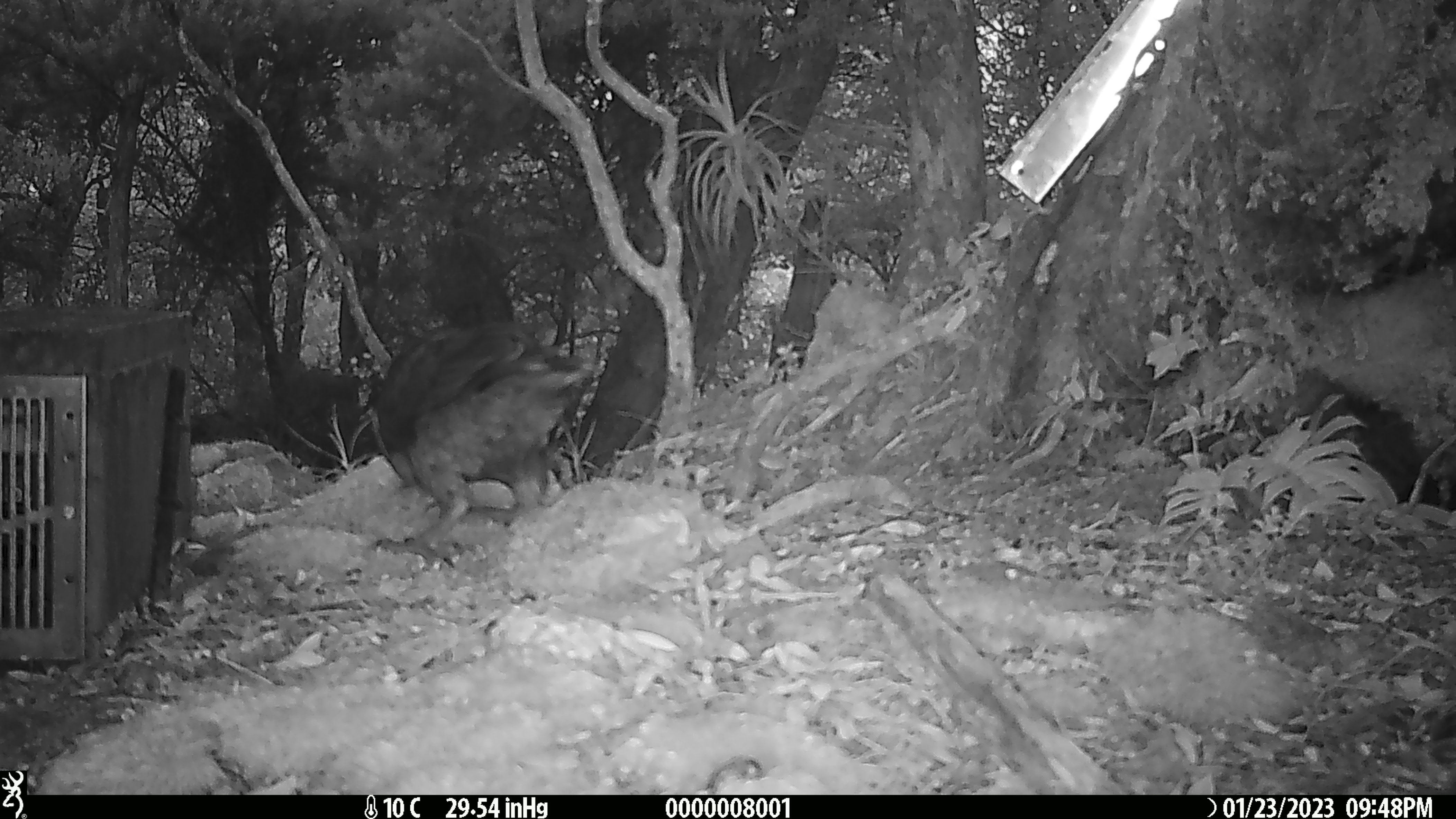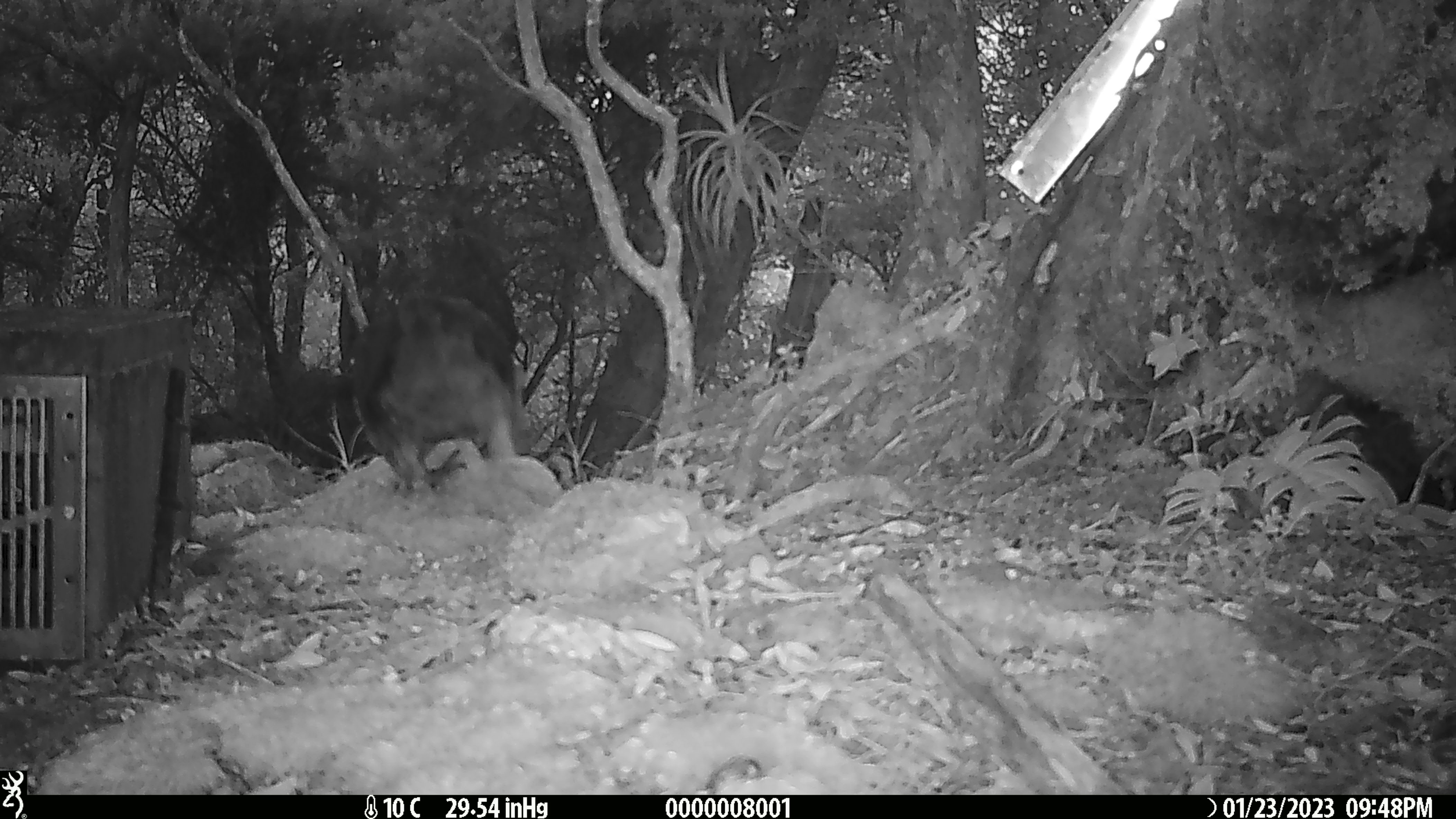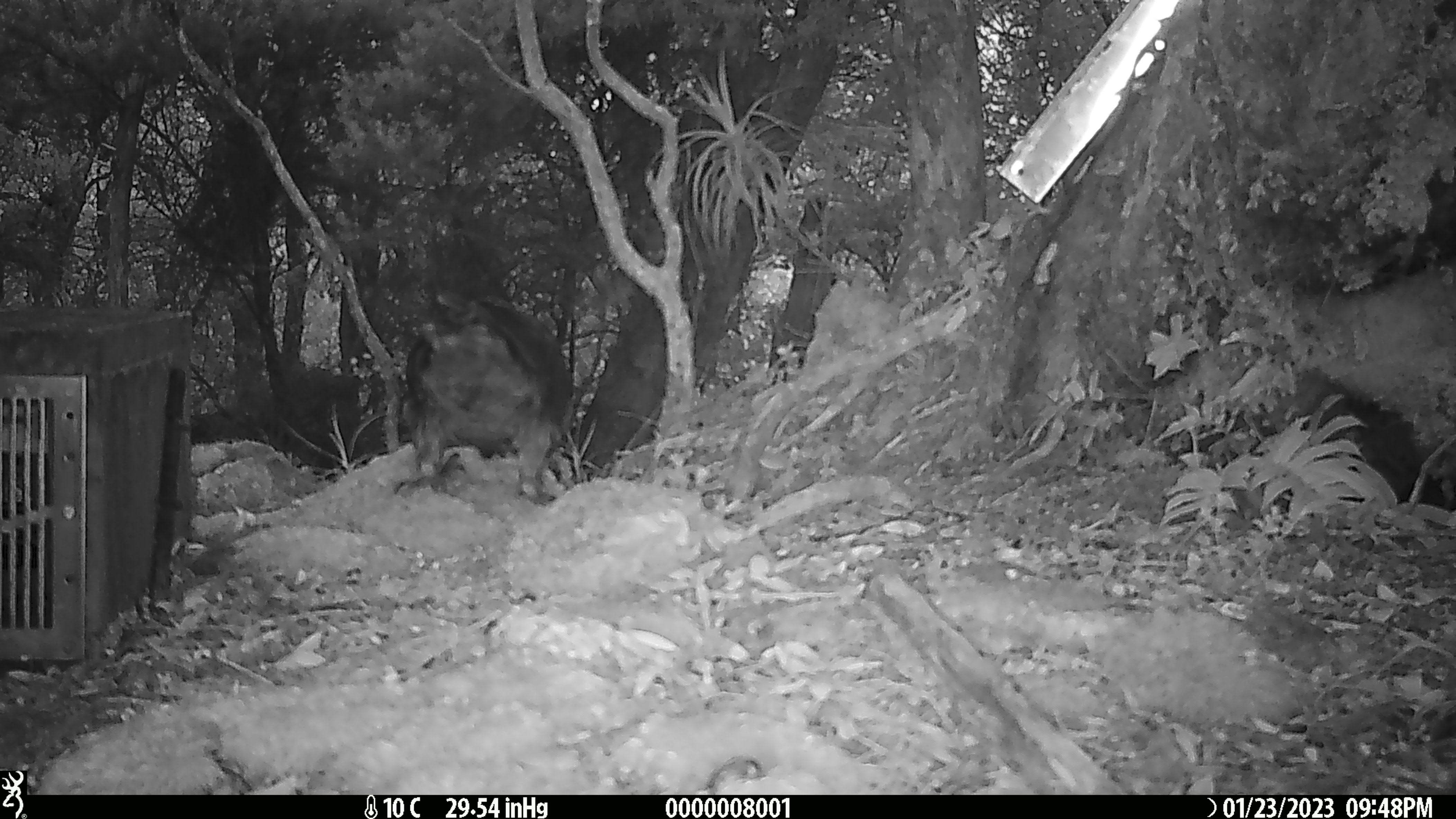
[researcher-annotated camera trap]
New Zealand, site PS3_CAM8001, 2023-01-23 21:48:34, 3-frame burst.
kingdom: Animalia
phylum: Chordata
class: Aves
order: Psittaciformes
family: Strigopidae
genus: Nestor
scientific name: Nestor notabilis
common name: kea